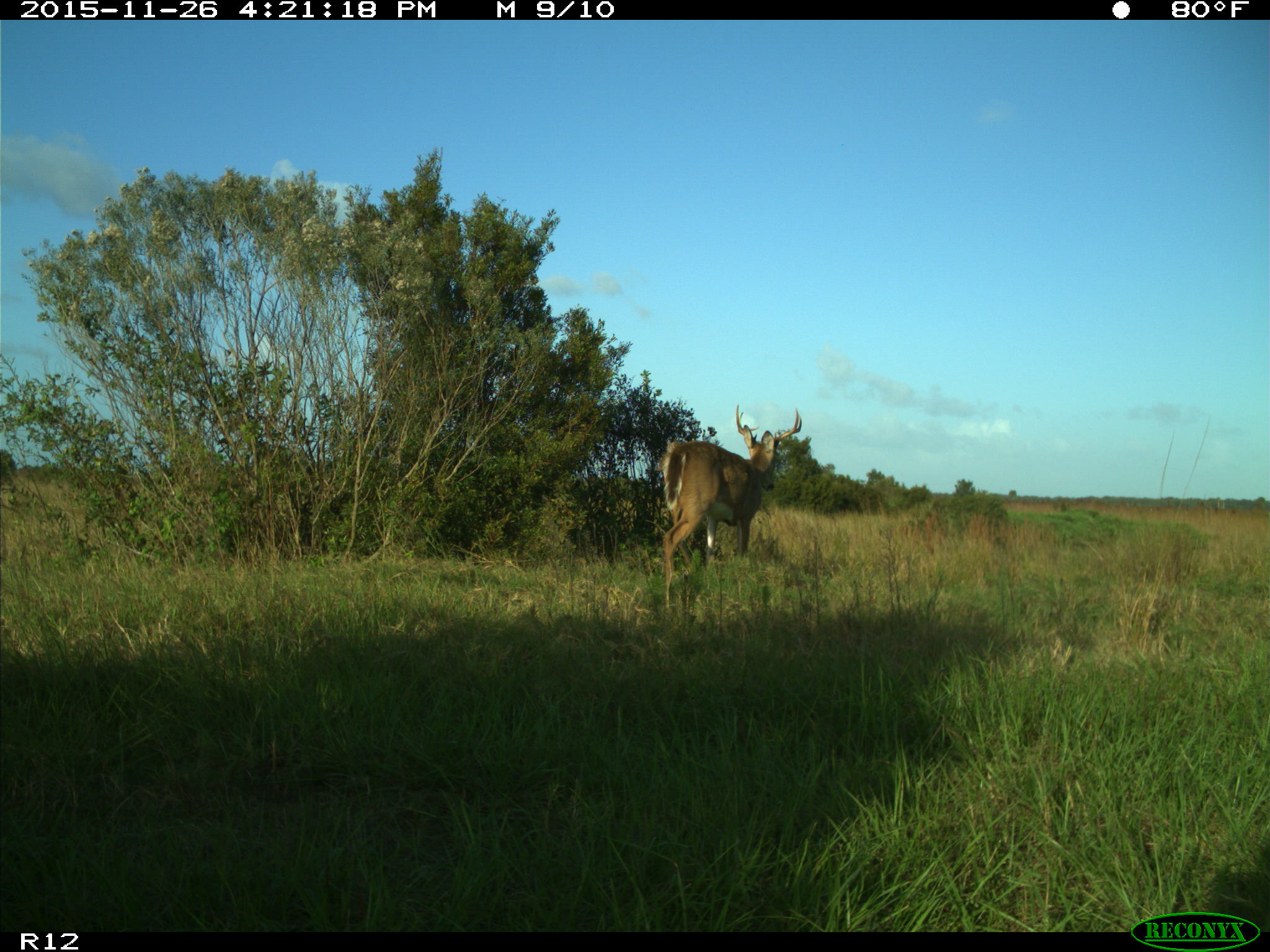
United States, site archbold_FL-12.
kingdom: Animalia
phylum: Chordata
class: Mammalia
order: Artiodactyla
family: Cervidae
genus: Odocoileus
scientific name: Odocoileus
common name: deer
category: unidentified deer